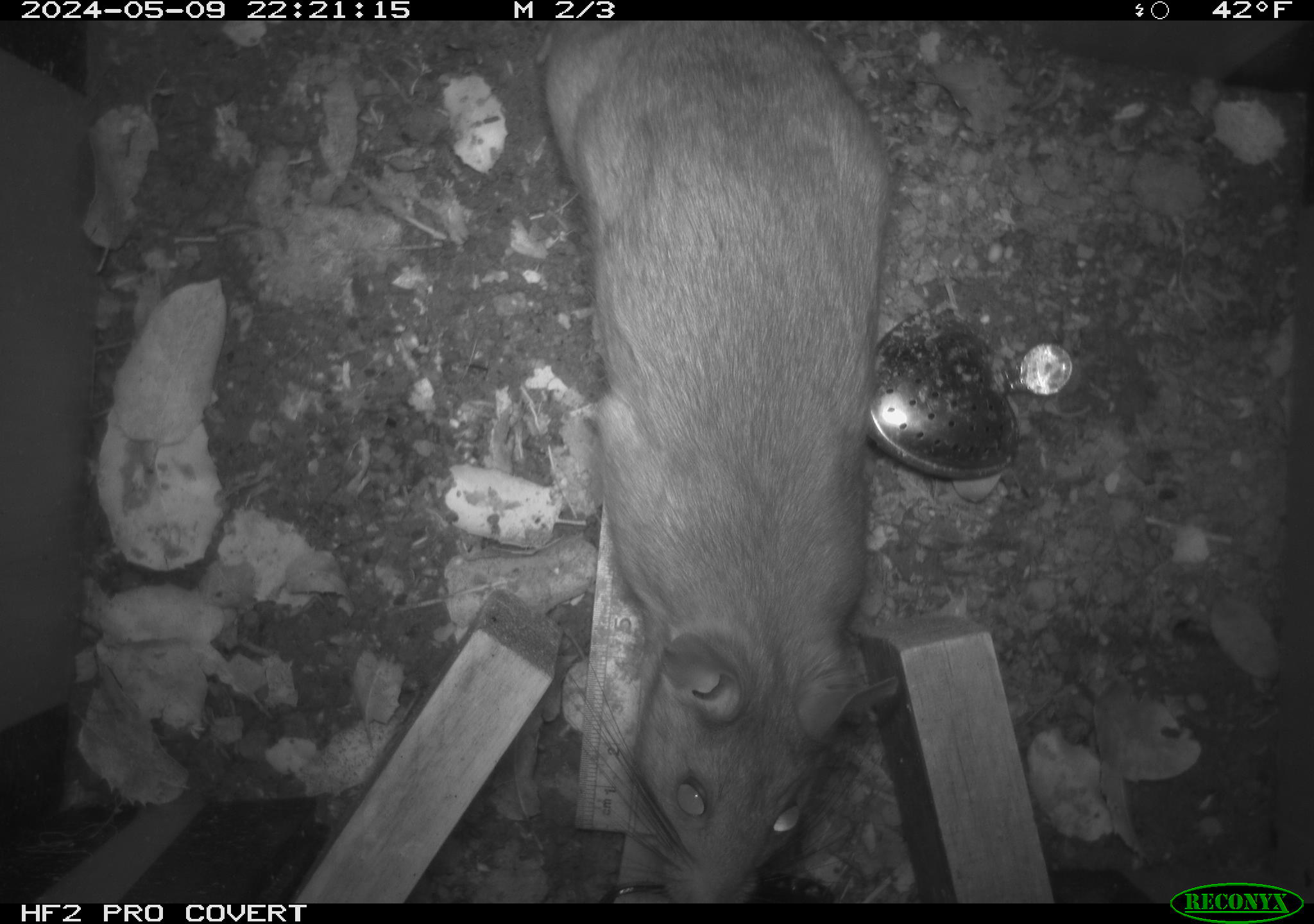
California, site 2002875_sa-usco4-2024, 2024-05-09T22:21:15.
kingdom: Animalia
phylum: Chordata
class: Mammalia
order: Rodentia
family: Cricetidae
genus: Neotoma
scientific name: Neotoma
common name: pack rat or woodrat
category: neotoma species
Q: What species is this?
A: Neotoma species (pack rat or woodrat) (Neotoma).